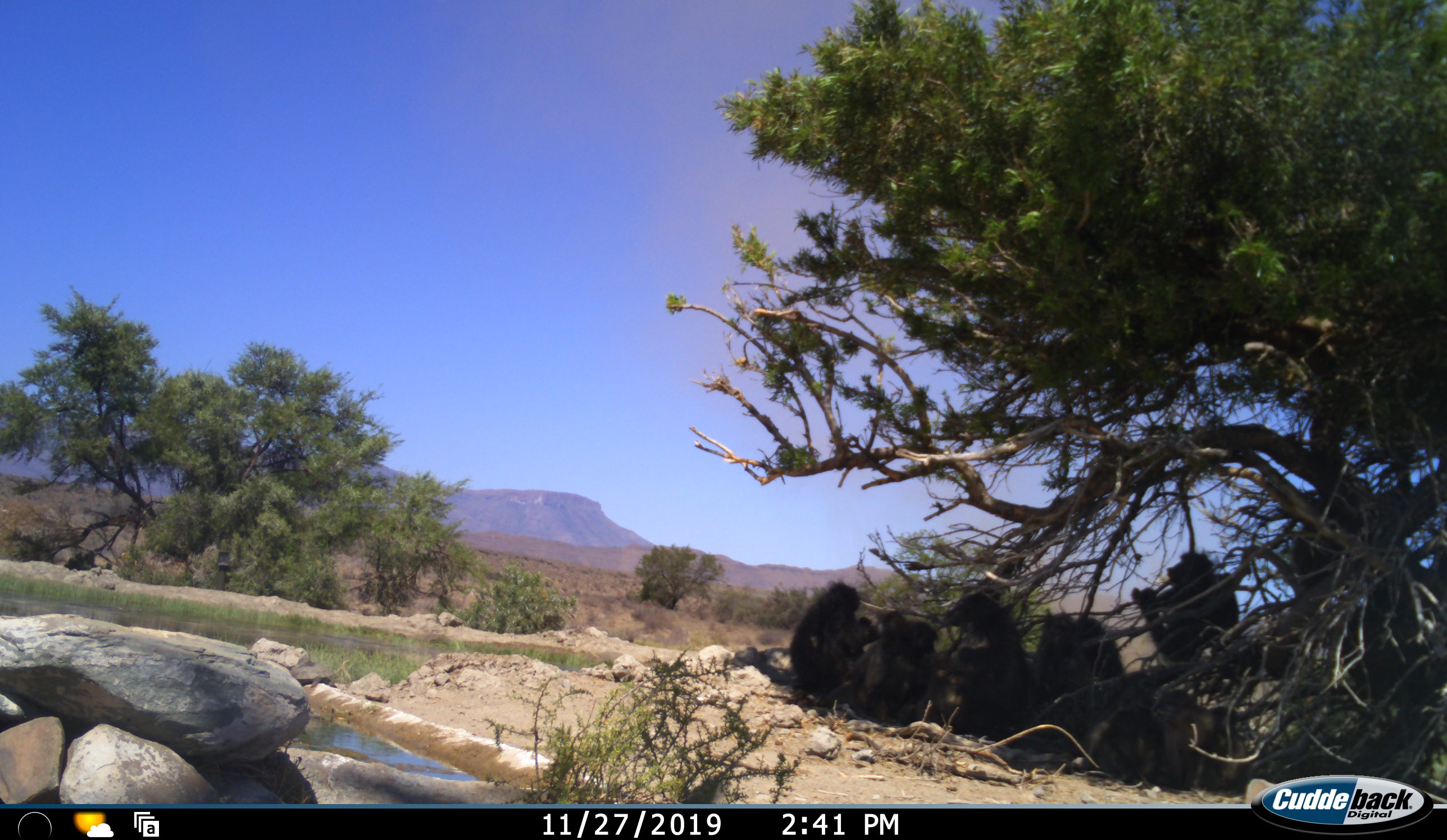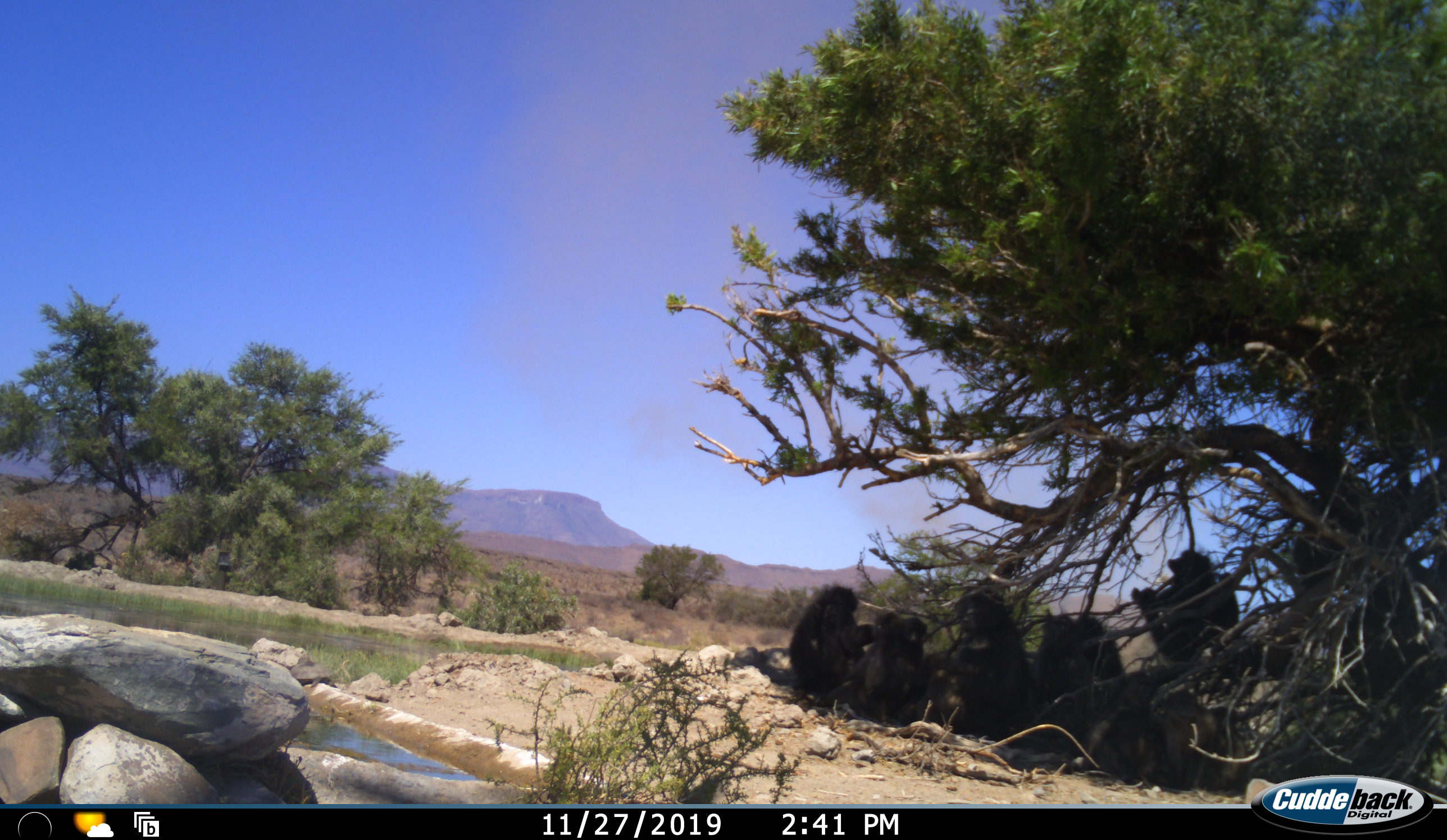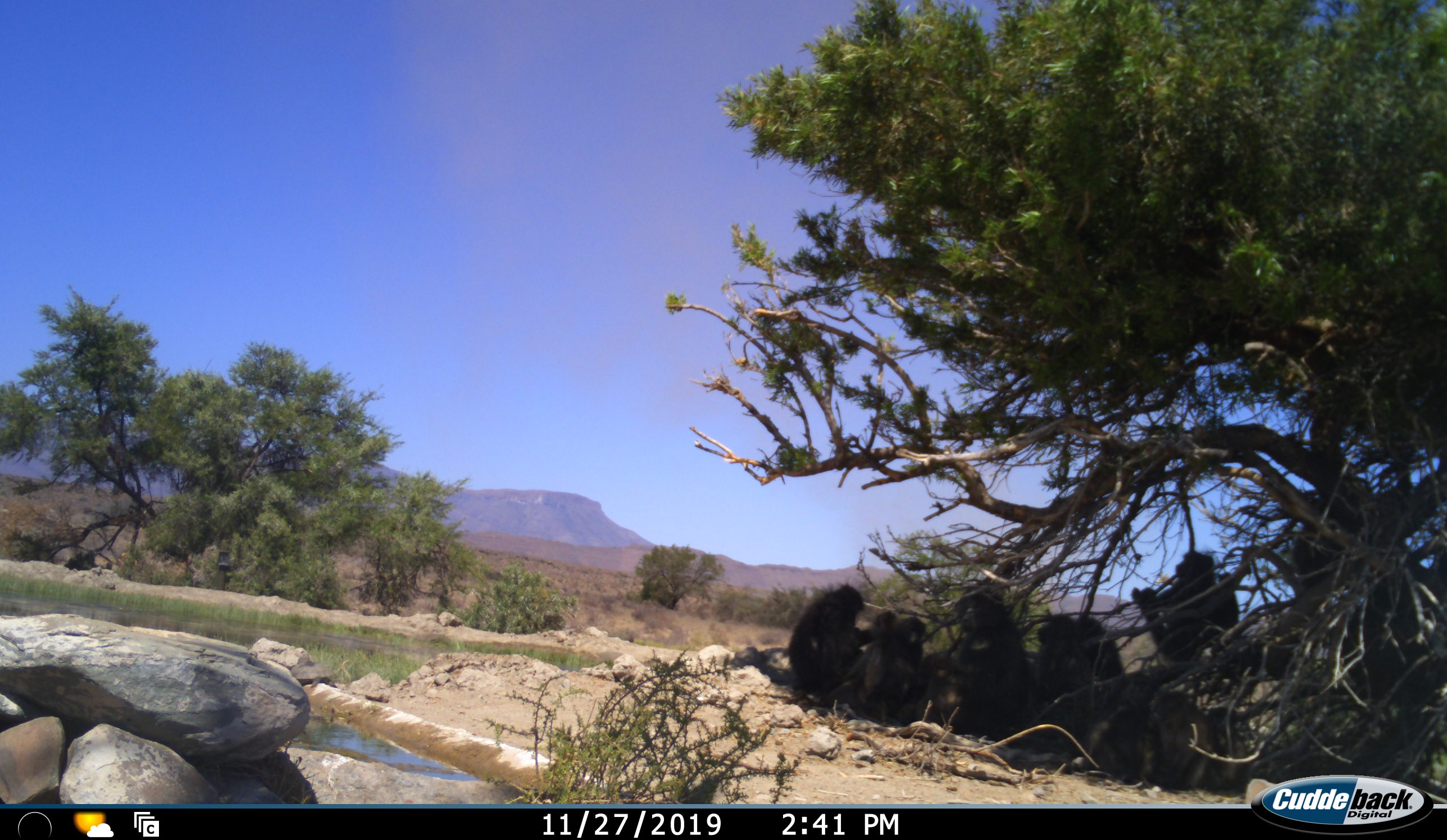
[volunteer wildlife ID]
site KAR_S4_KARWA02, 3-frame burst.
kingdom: Animalia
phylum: Chordata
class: Mammalia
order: Primates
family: Cercopithecidae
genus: Papio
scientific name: Papio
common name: baboon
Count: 7.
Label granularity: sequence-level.